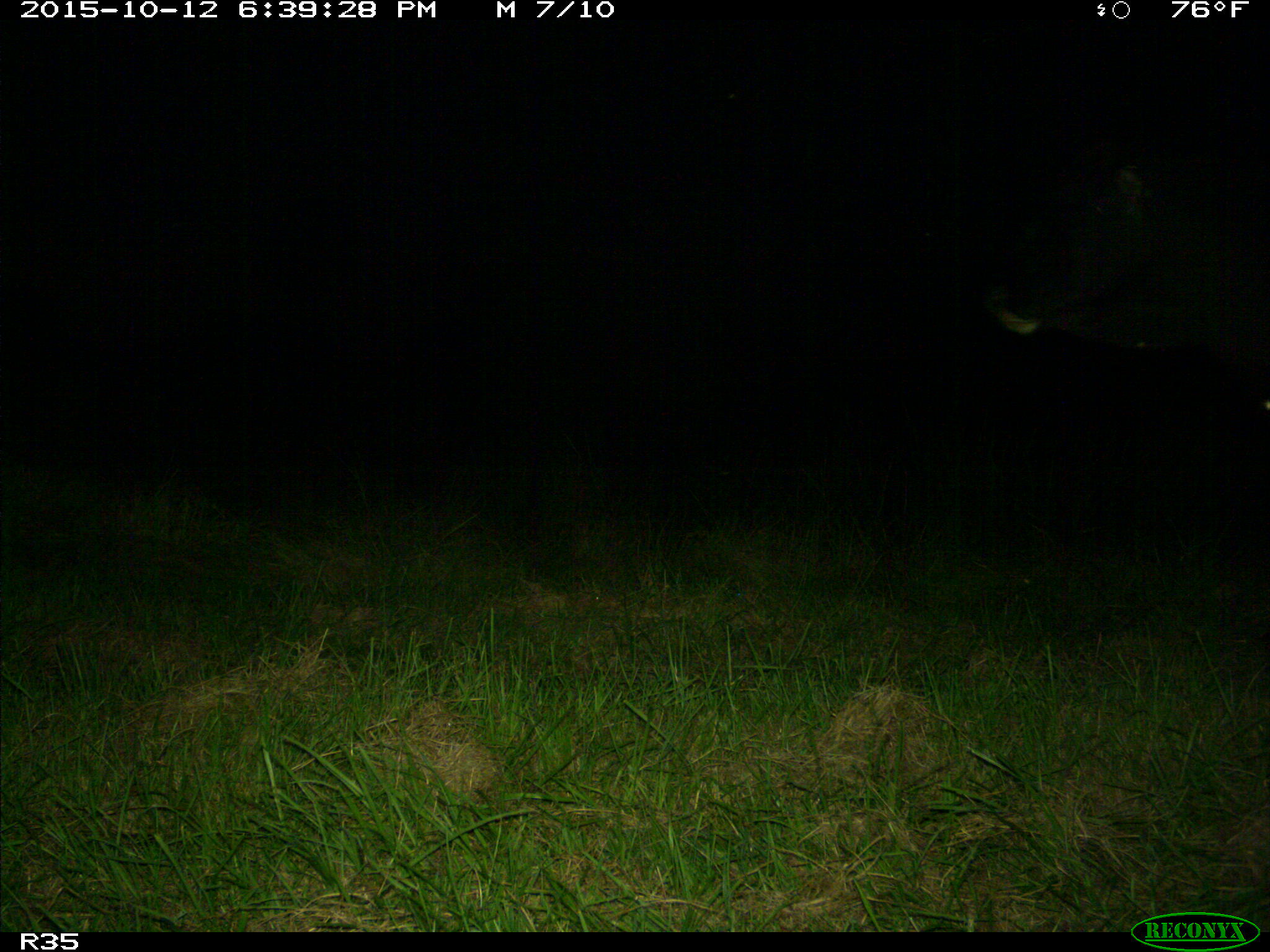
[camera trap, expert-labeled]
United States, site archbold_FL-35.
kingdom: Animalia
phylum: Chordata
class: Mammalia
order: Artiodactyla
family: Bovidae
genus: Bos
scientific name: Bos taurus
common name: domestic cow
Bos taurus (domestic cow).